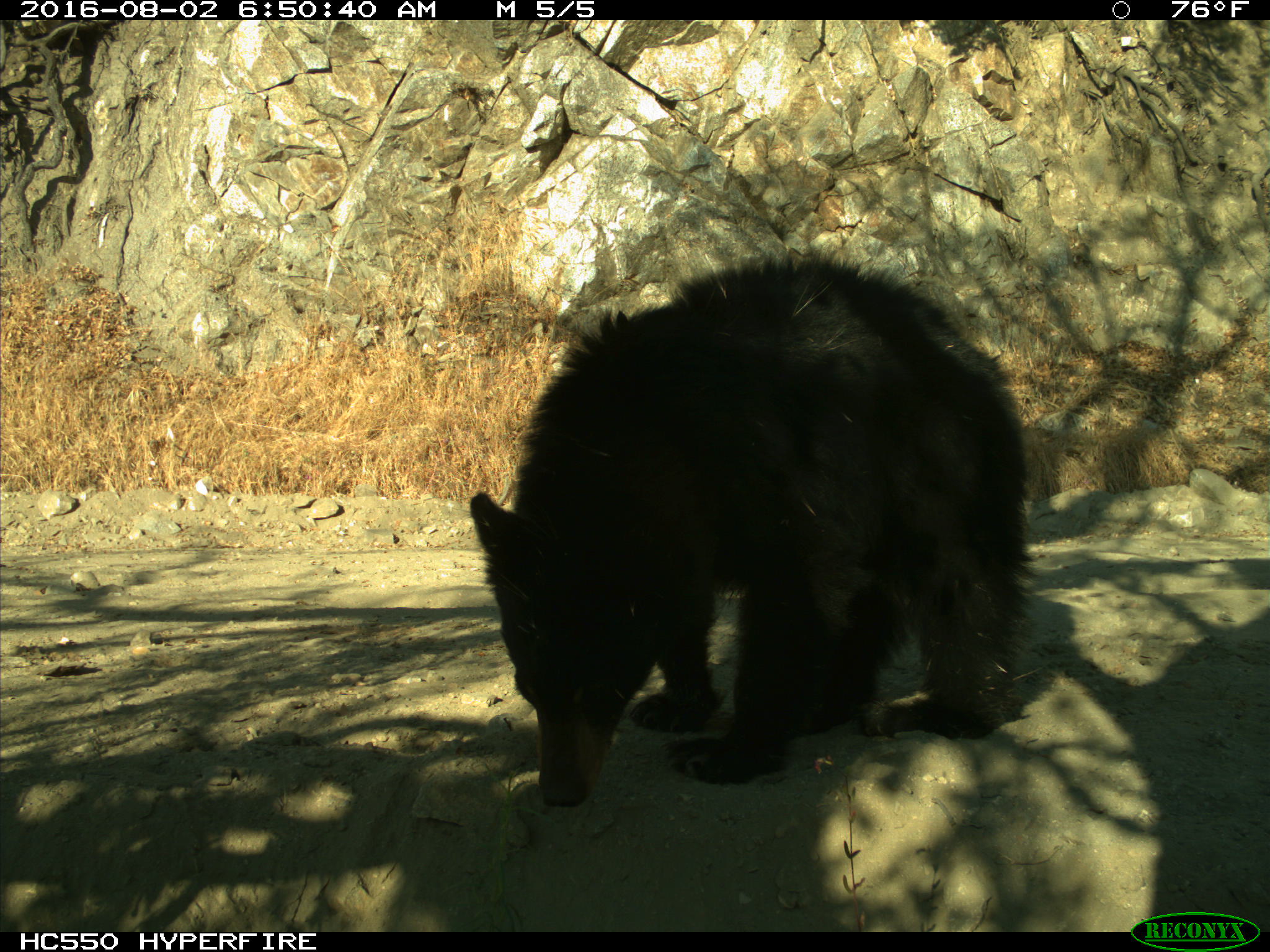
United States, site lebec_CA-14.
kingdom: Animalia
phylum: Chordata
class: Mammalia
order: Carnivora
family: Ursidae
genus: Ursus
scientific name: Ursus americanus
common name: american black bear